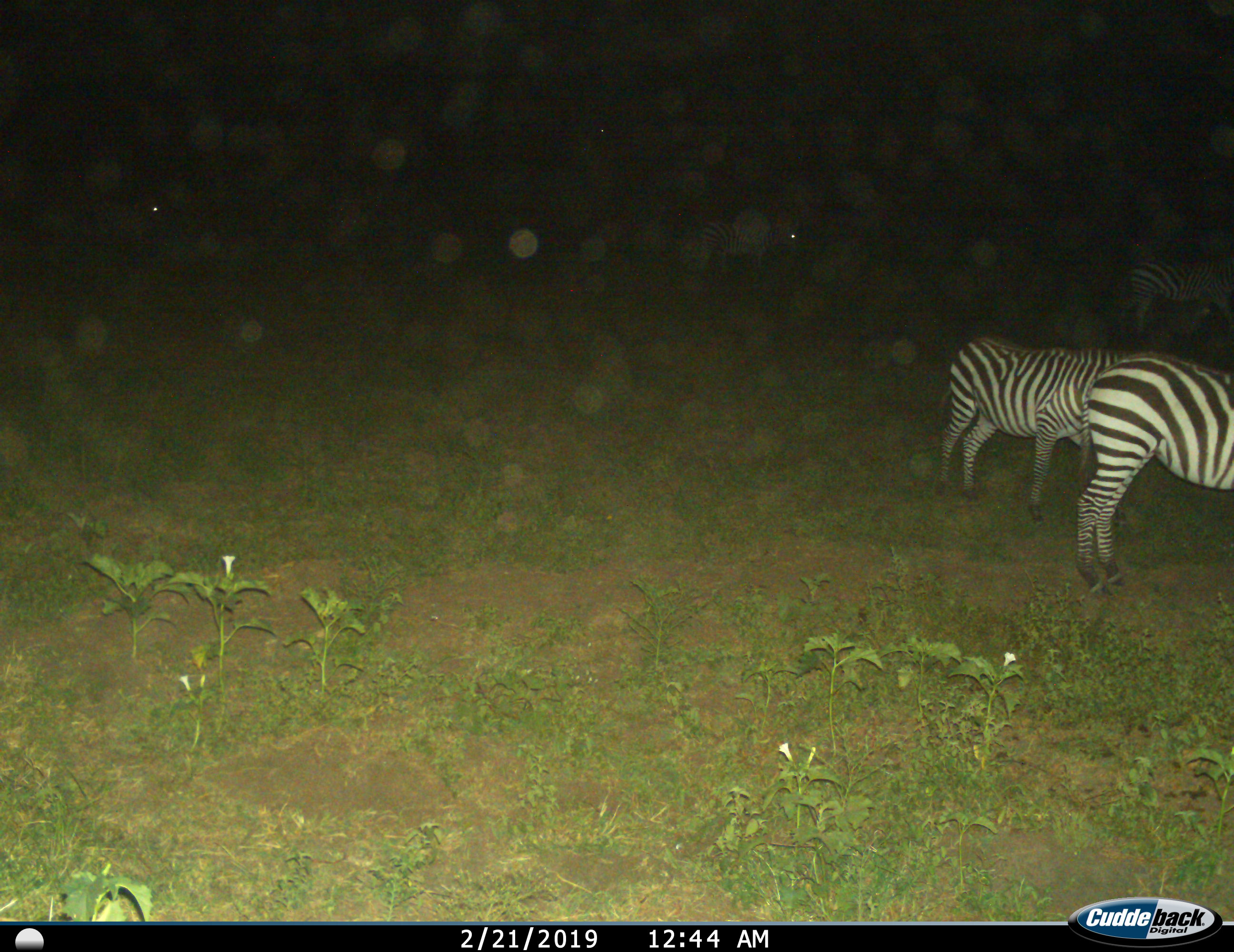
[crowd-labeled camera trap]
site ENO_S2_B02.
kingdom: Animalia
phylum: Chordata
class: Mammalia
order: Perissodactyla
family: Equidae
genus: Equus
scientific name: Equus quagga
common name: plains zebra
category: zebraplains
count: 3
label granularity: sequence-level